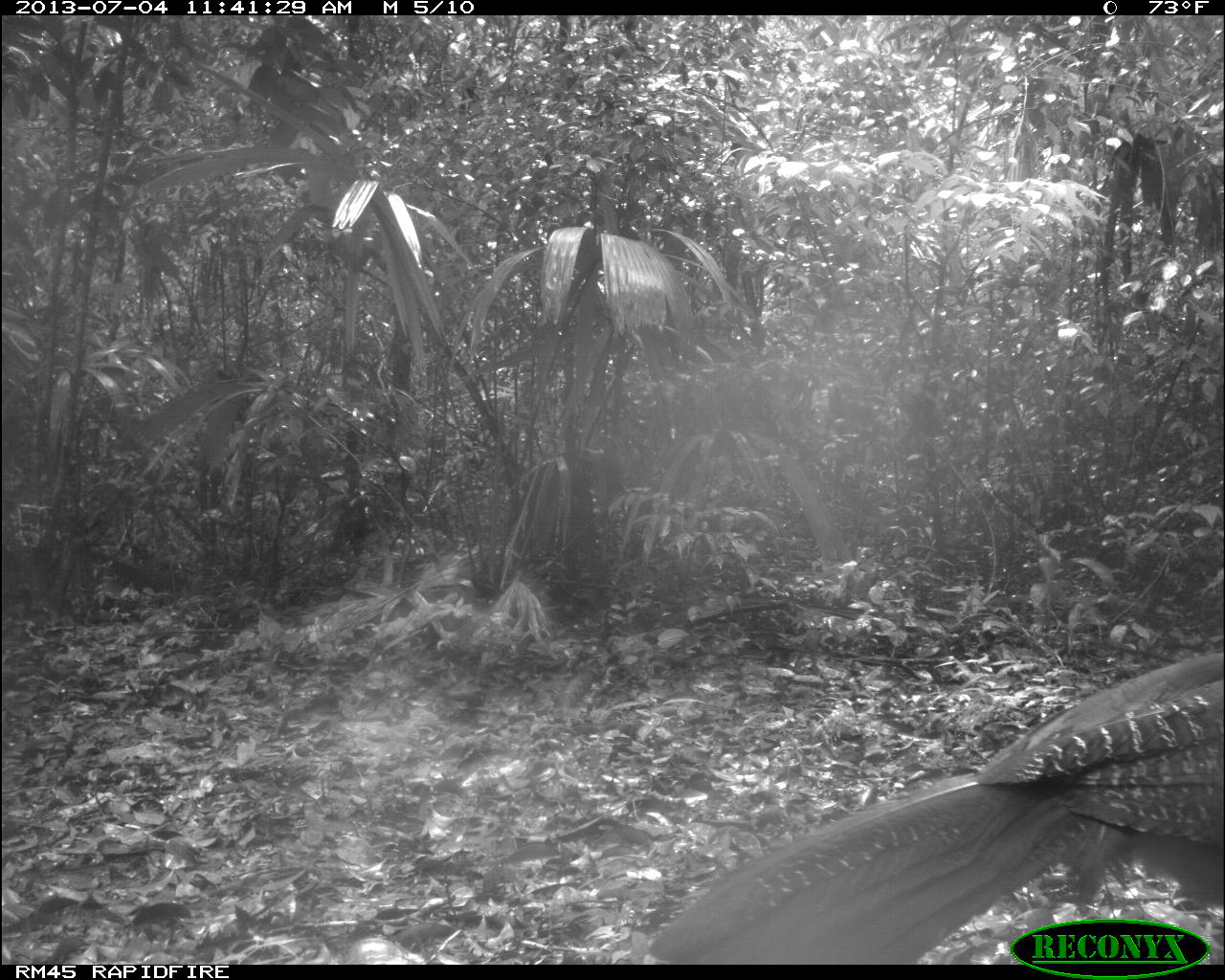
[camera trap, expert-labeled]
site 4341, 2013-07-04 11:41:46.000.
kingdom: Animalia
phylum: Chordata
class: Aves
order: Galliformes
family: Cracidae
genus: Crax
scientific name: Crax rubra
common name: great curassow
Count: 1.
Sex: female.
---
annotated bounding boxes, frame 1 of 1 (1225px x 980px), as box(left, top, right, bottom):
crax rubra: box(645, 650, 1224, 964)